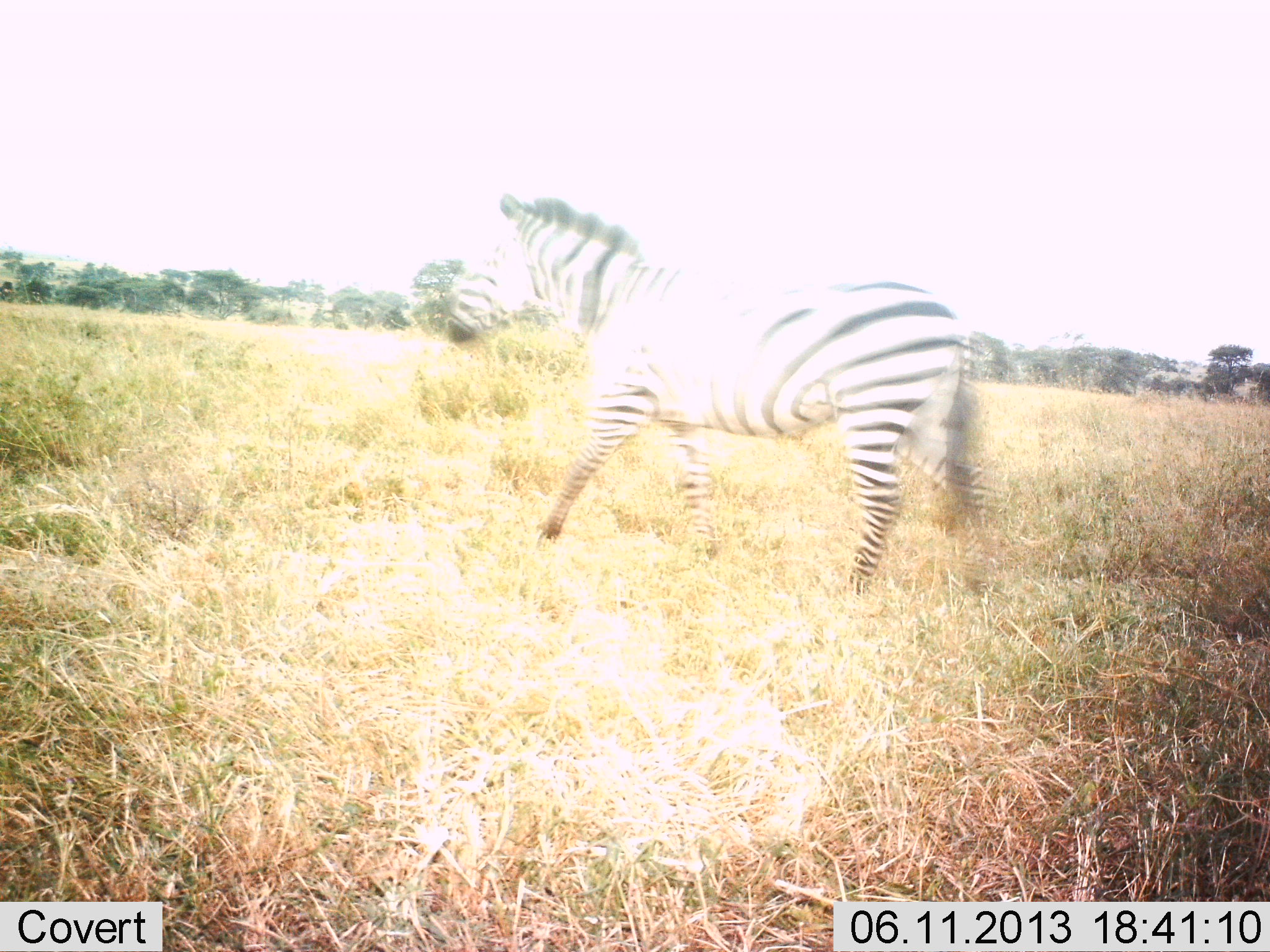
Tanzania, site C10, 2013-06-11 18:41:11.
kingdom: Animalia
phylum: Chordata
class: Mammalia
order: Perissodactyla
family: Equidae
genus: Equus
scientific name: Equus quagga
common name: plains zebra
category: zebra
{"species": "zebra (plains zebra) (Equus quagga)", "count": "1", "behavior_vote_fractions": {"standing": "7%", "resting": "0%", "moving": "100%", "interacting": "0%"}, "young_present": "0%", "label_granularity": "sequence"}